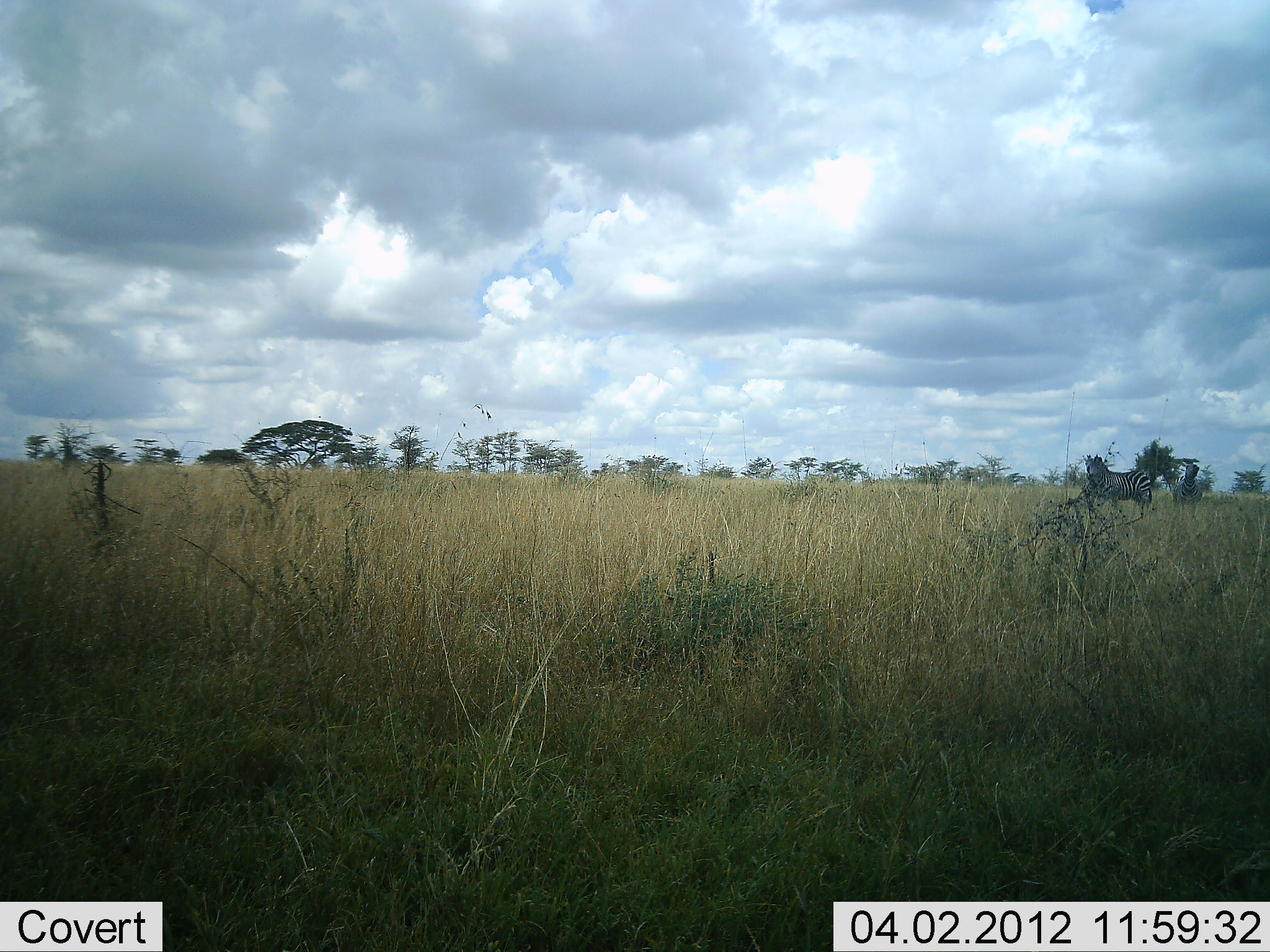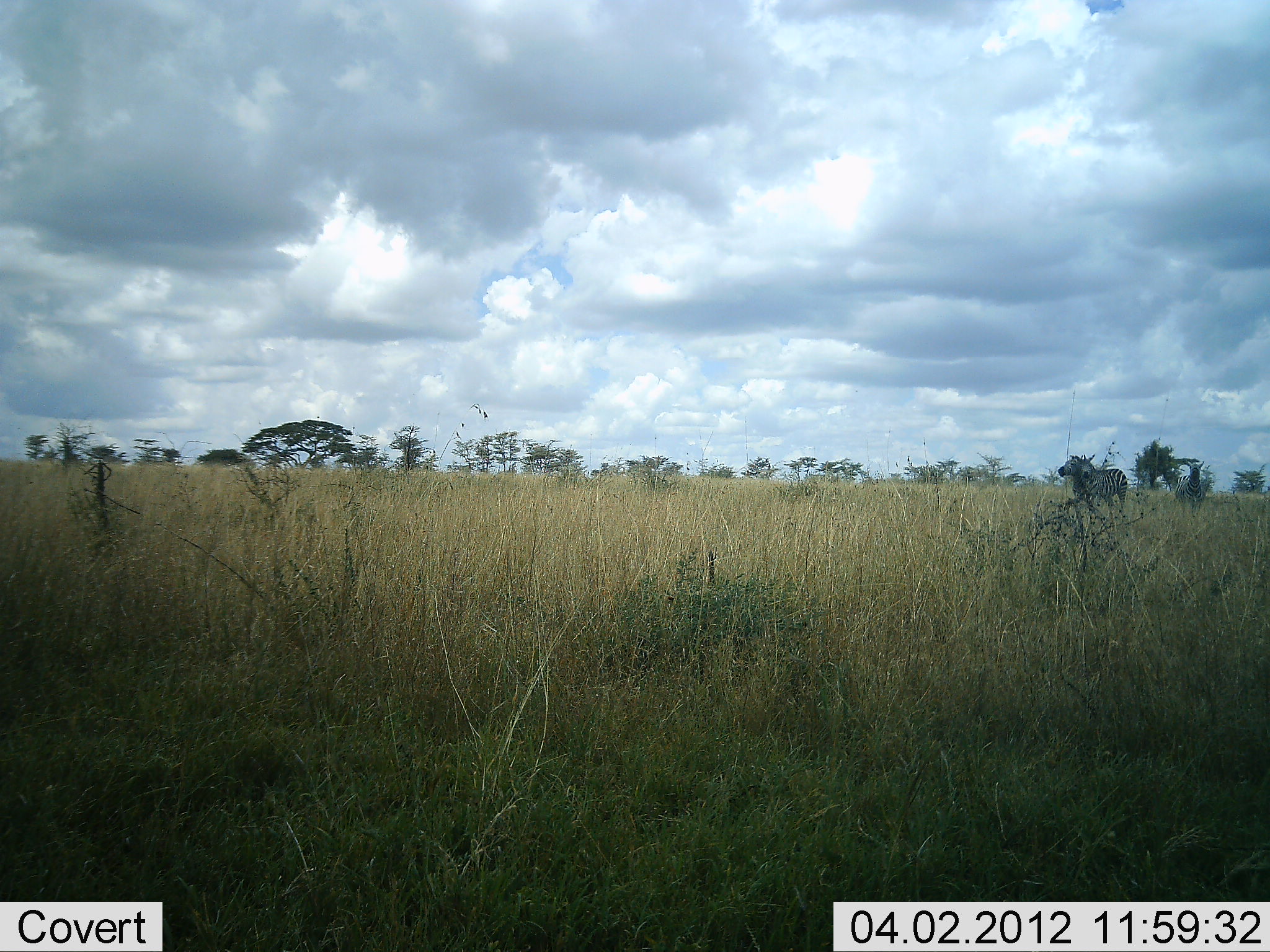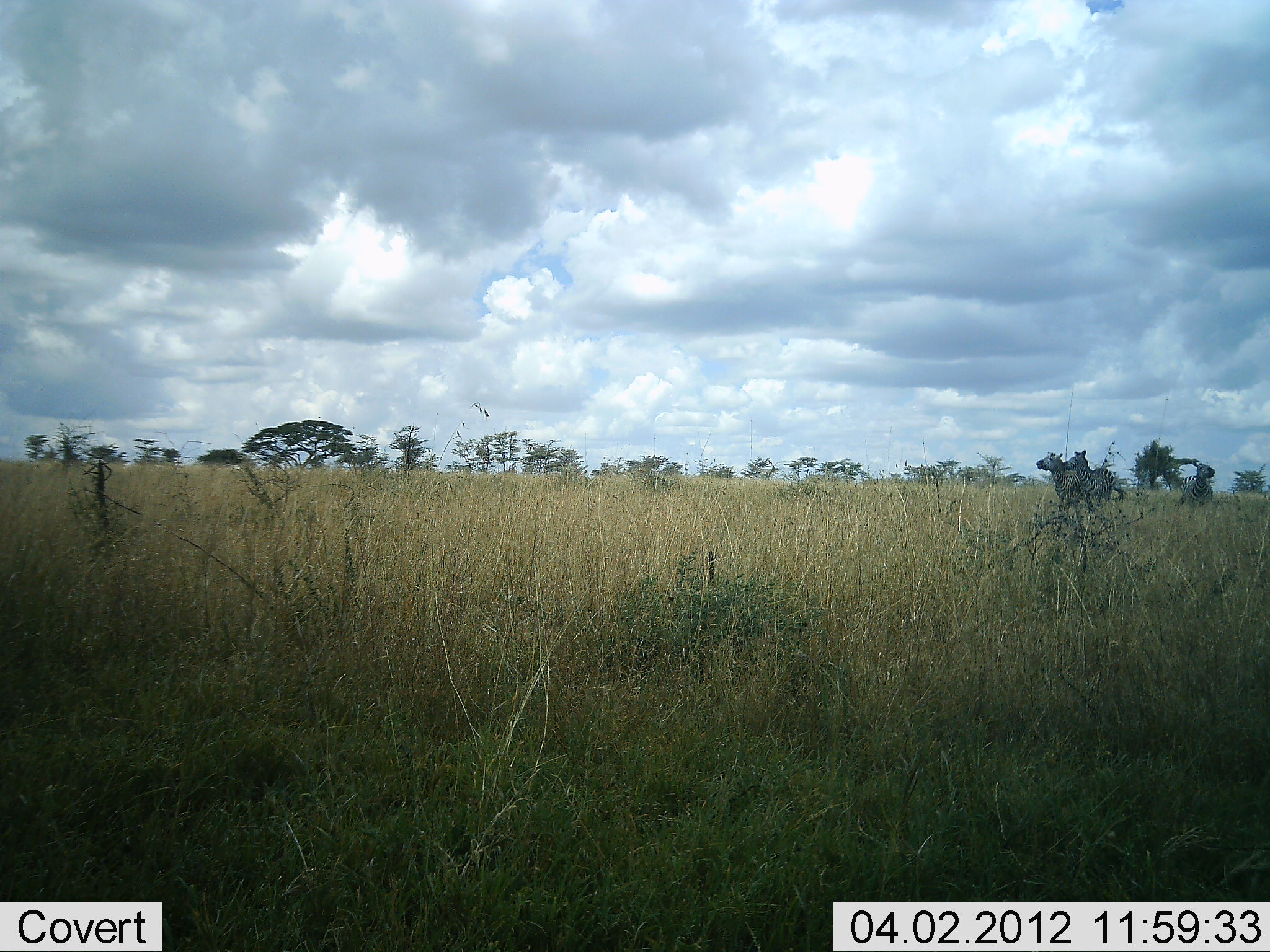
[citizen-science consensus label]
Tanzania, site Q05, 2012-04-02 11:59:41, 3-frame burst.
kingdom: Animalia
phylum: Chordata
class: Mammalia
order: Perissodactyla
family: Equidae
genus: Equus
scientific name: Equus quagga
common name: plains zebra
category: zebra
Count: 3.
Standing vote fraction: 0%.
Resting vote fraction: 0%.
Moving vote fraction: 88%.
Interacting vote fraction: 19%.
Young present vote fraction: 0%.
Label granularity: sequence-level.